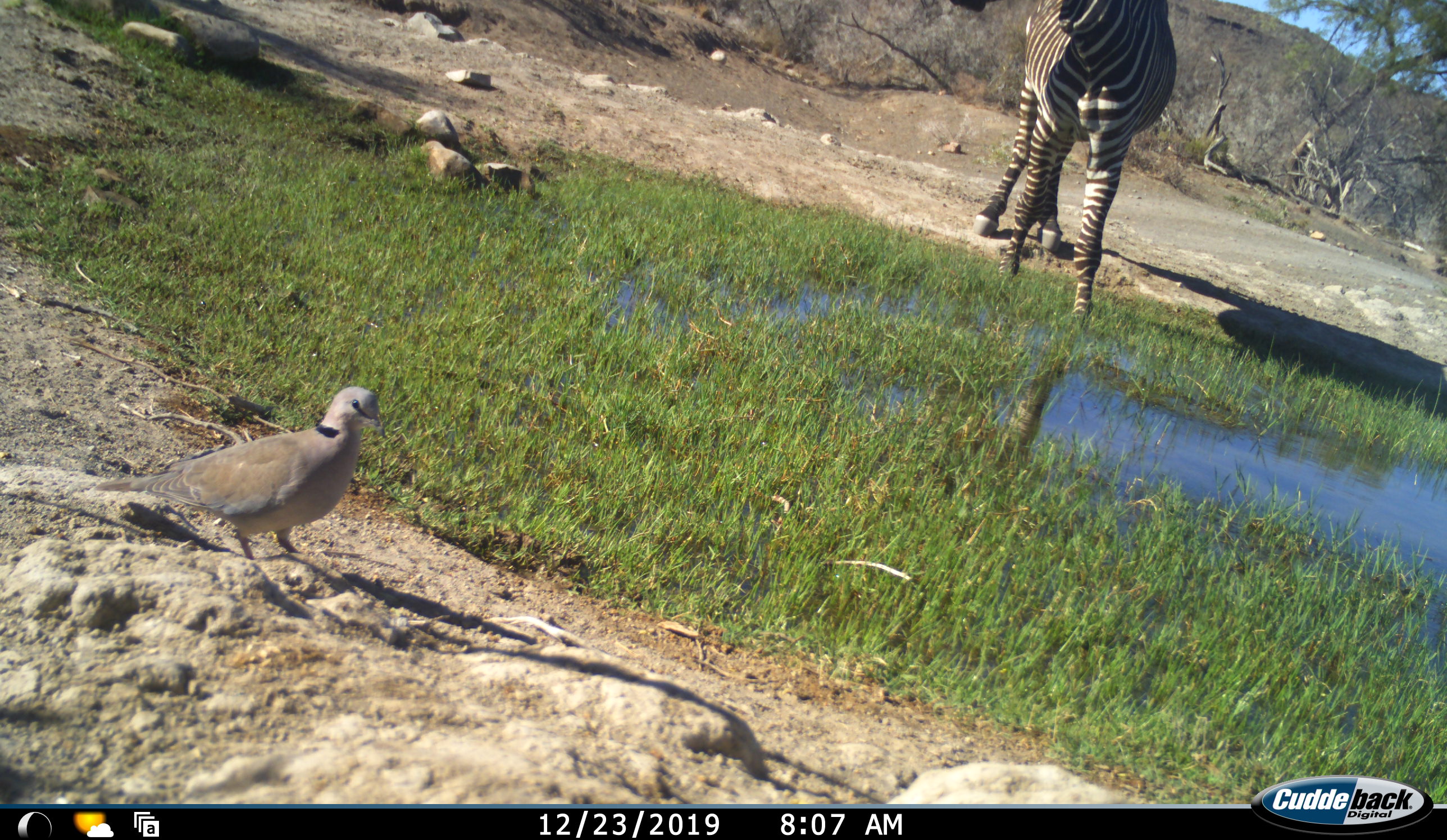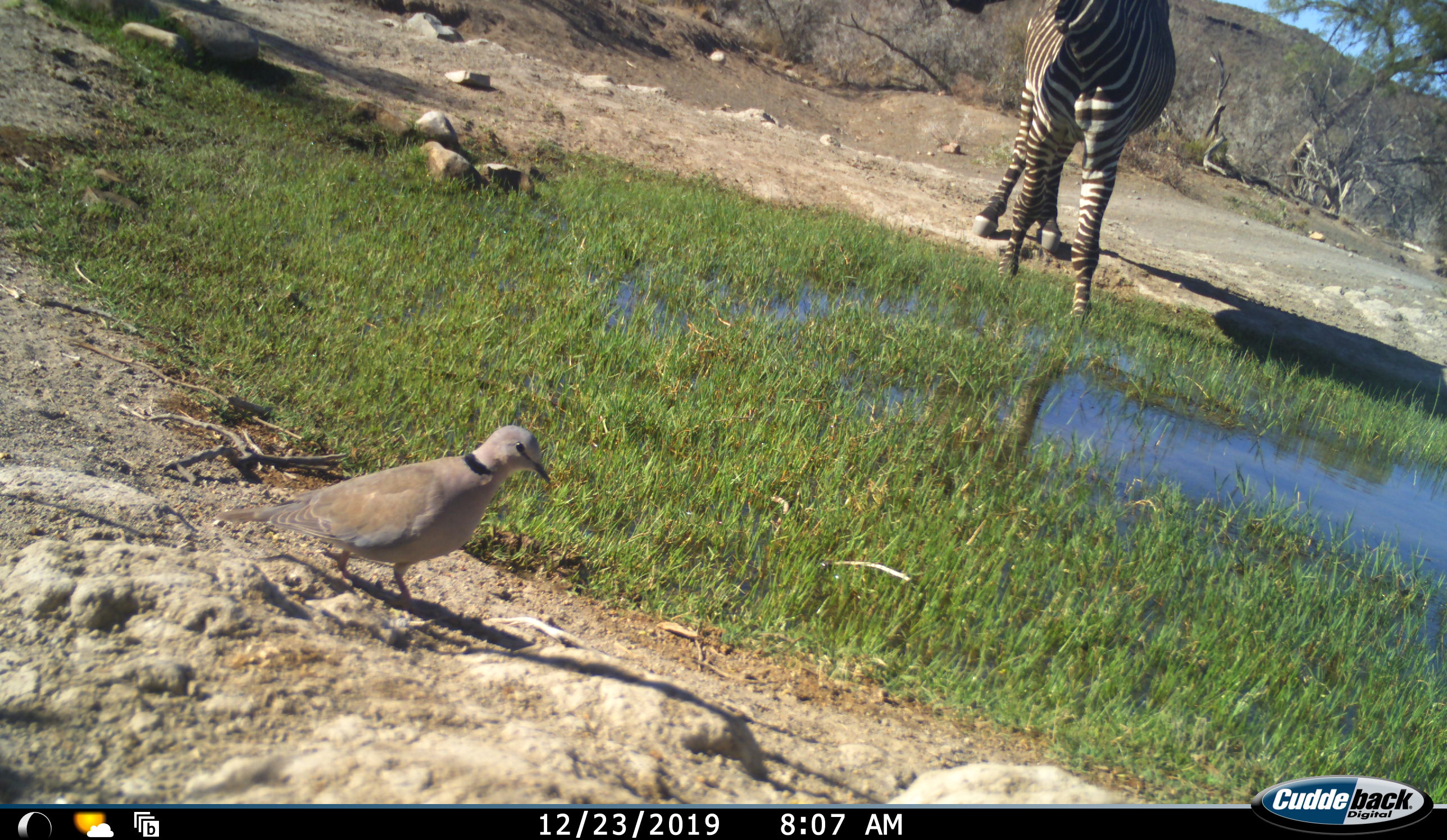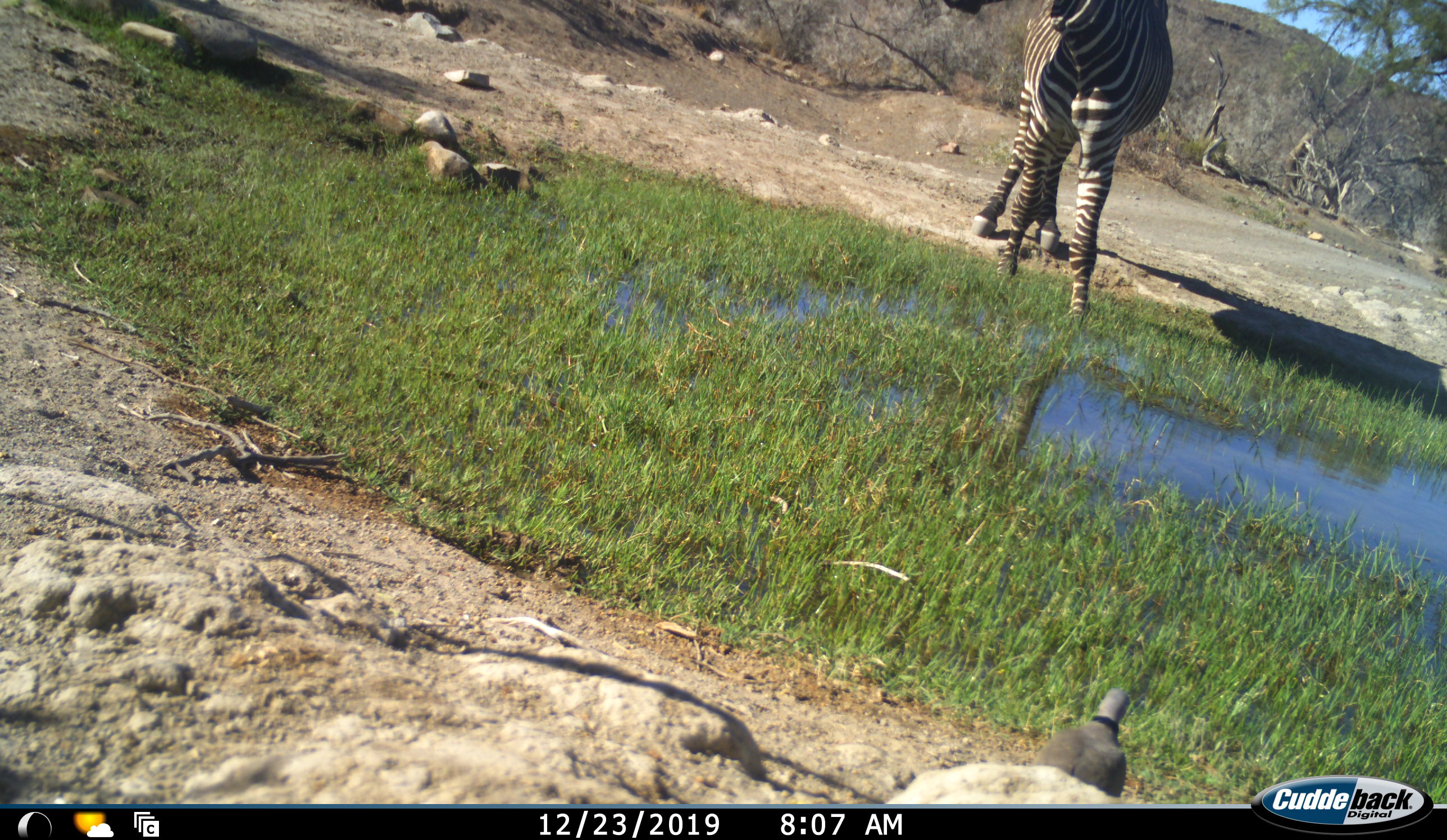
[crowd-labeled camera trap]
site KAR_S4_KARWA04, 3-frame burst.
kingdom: Animalia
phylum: Chordata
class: Aves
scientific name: Aves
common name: bird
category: birdother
Birdother (bird) (Aves), count 1. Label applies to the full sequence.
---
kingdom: Animalia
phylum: Chordata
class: Mammalia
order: Perissodactyla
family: Equidae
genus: Equus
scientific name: Equus zebra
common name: mountain zebra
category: zebramountain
Zebramountain (mountain zebra) (Equus zebra), count 1. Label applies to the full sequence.